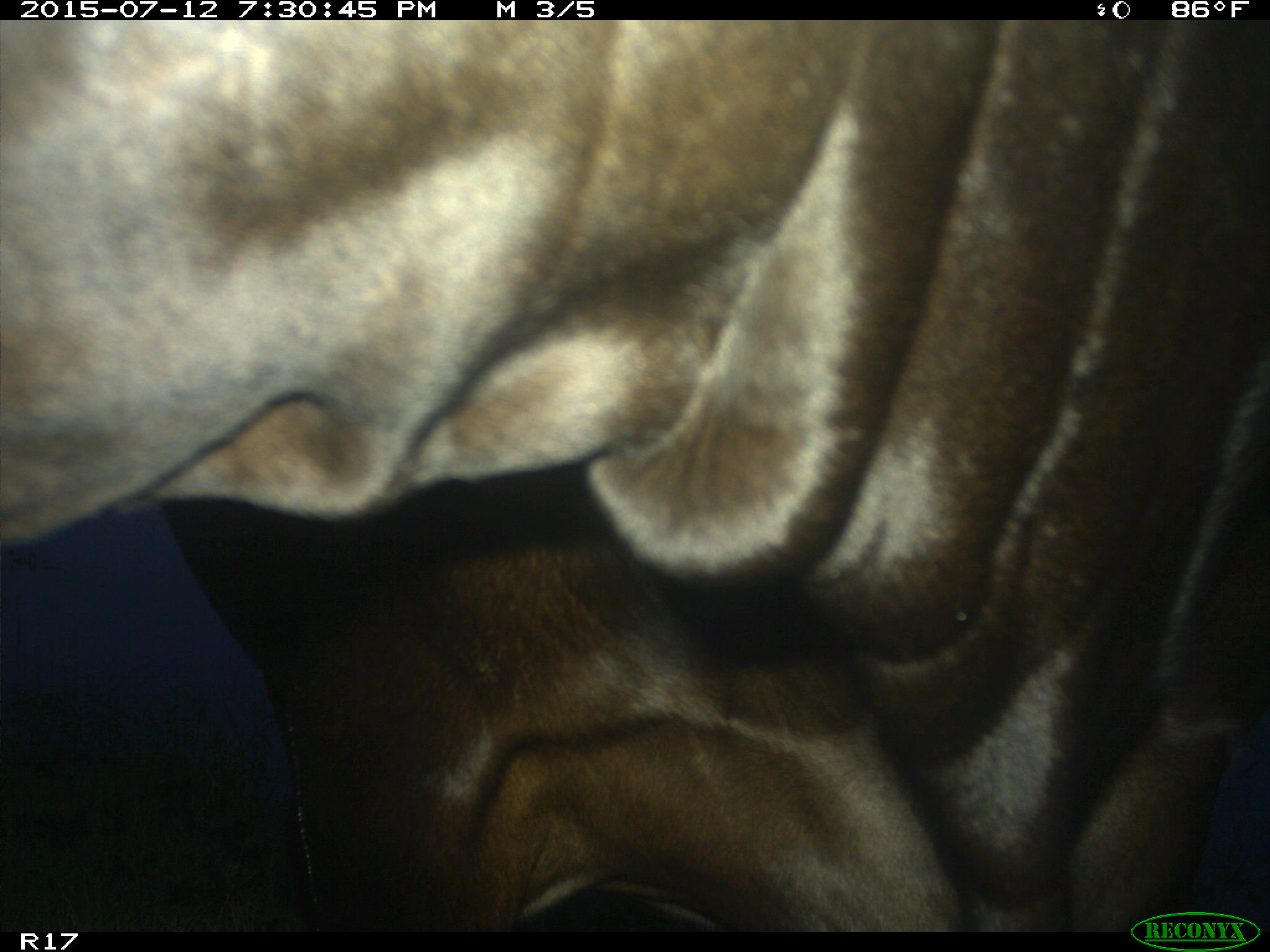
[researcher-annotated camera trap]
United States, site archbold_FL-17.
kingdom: Animalia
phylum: Chordata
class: Mammalia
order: Artiodactyla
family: Bovidae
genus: Bos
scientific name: Bos taurus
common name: domestic cow